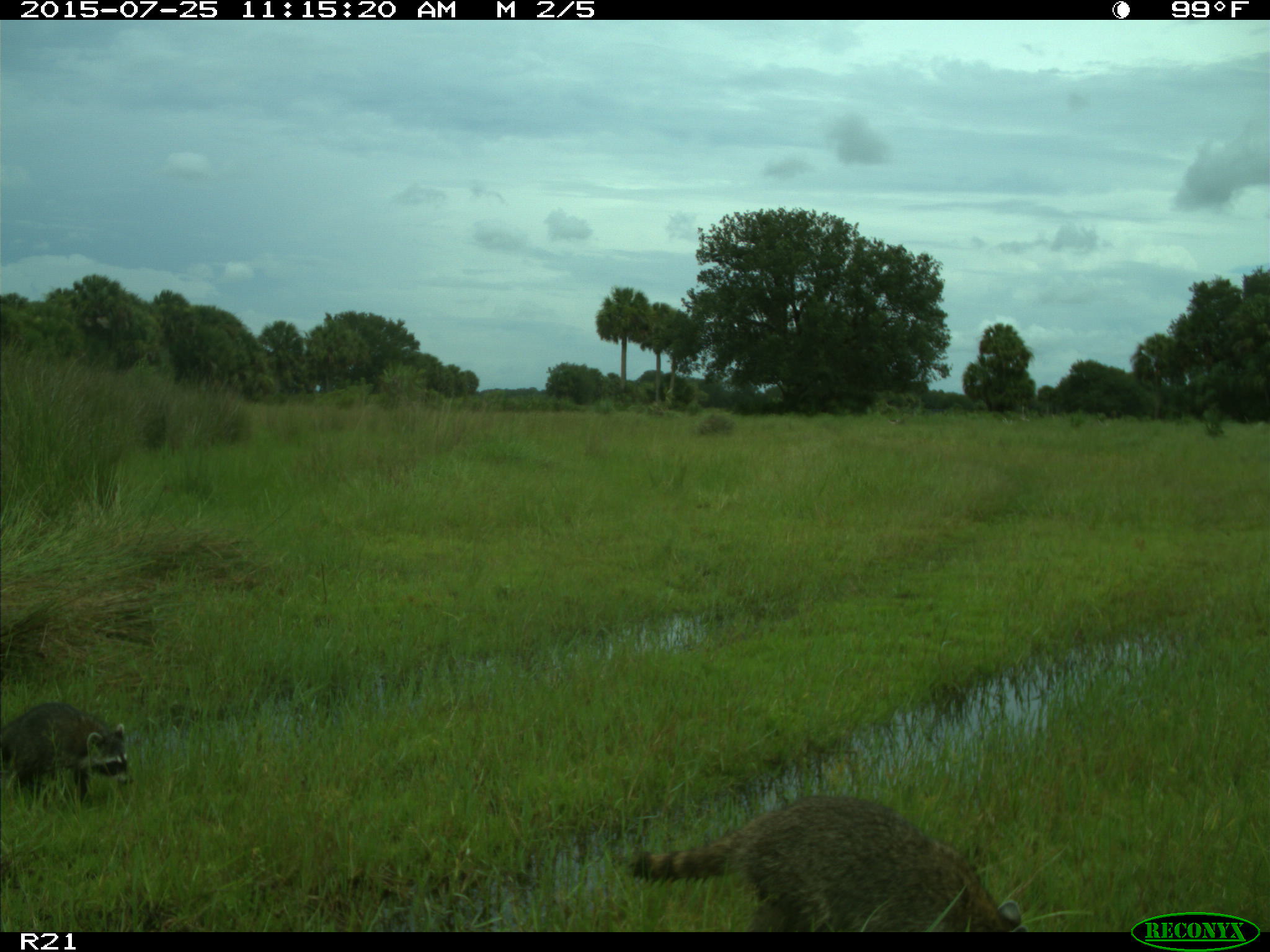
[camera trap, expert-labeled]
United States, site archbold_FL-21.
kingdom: Animalia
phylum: Chordata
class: Mammalia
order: Carnivora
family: Procyonidae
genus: Procyon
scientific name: Procyon lotor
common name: common raccoon